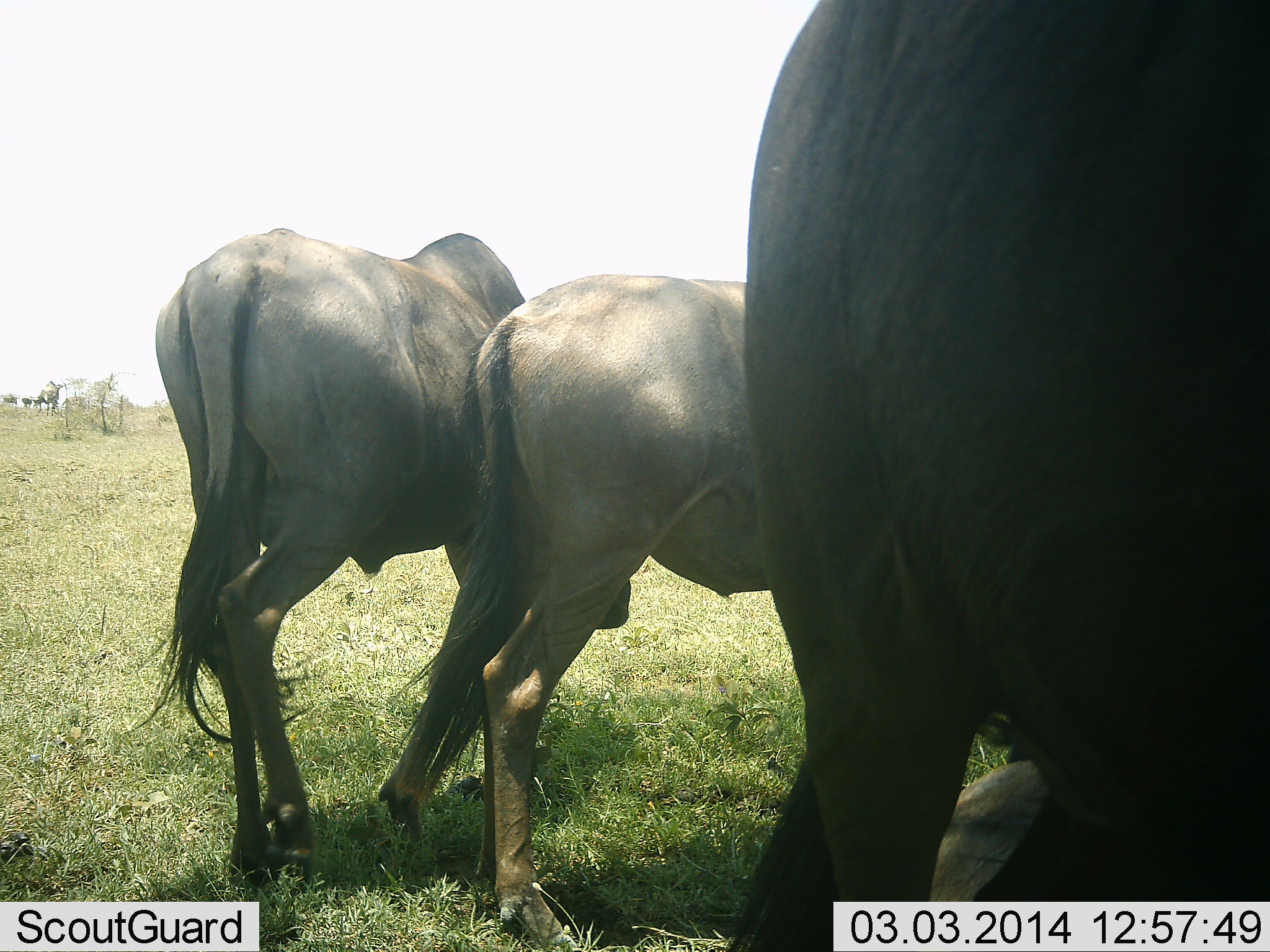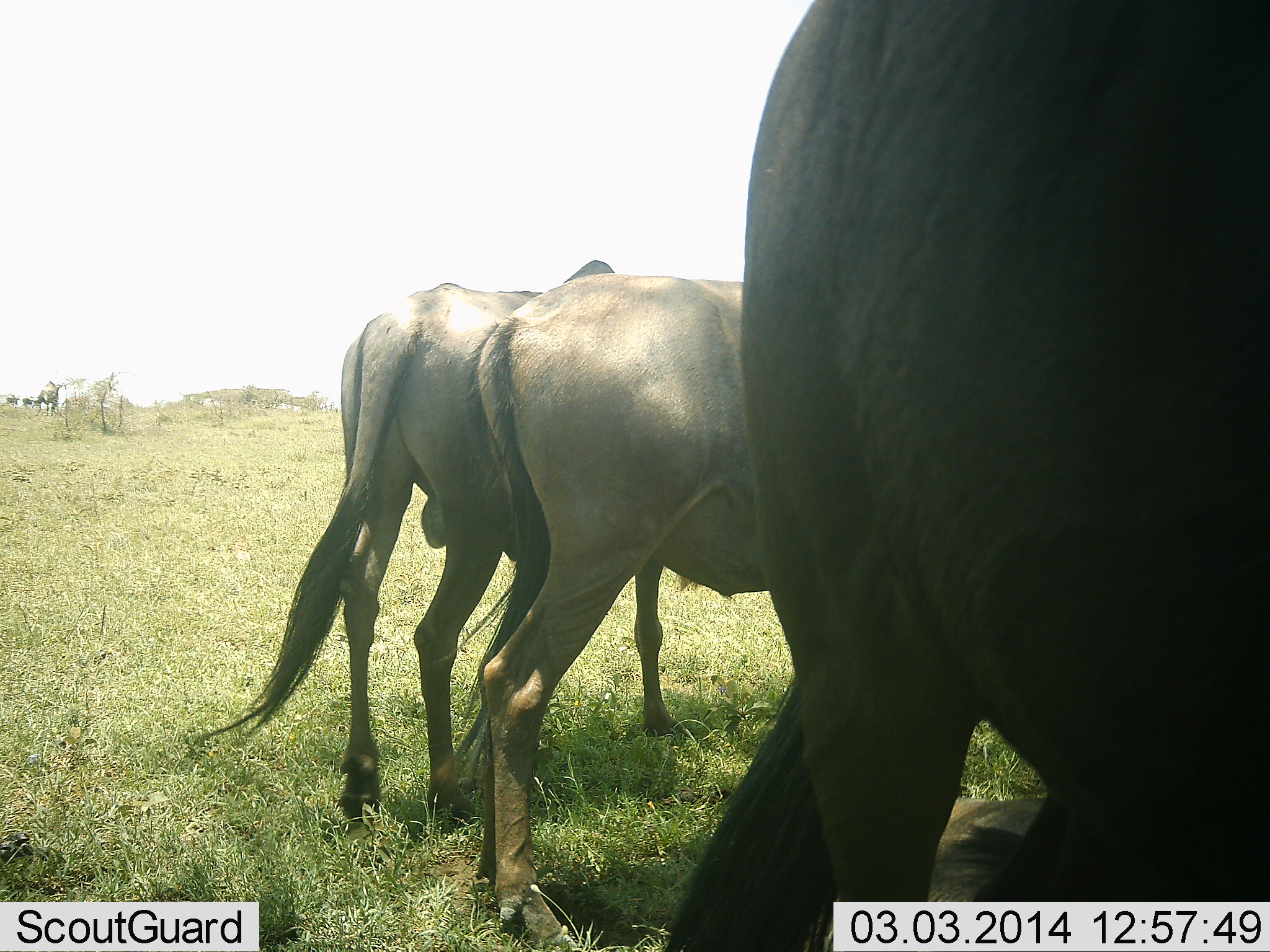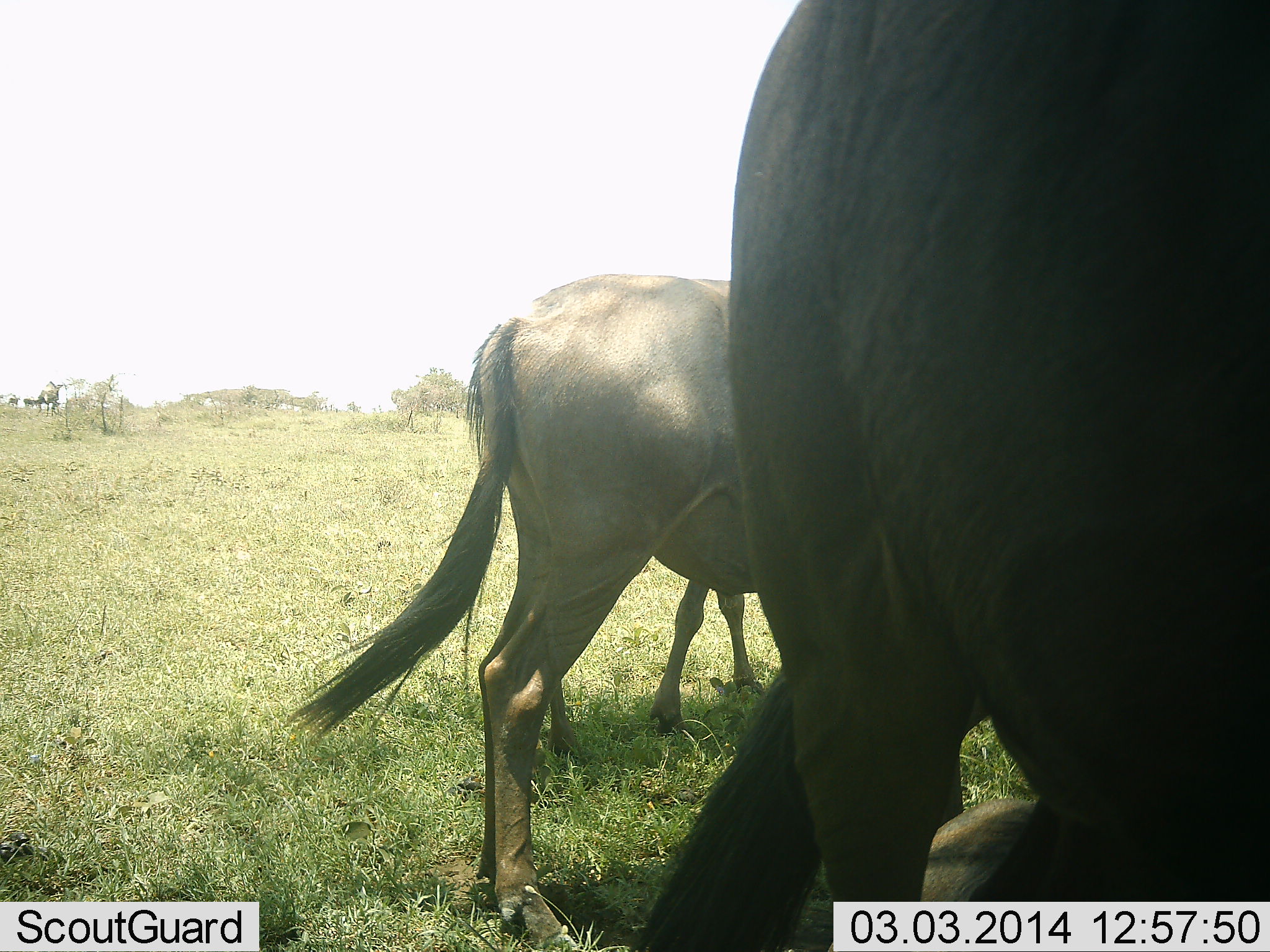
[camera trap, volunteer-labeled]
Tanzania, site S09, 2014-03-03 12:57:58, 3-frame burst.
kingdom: Animalia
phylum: Chordata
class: Mammalia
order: Artiodactyla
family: Bovidae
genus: Connochaetes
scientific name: Connochaetes taurinus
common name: blue wildebeest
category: wildebeest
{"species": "wildebeest (blue wildebeest) (Connochaetes taurinus)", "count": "3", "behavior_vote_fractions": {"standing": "79%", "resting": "24%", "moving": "41%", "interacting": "0%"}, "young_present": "3%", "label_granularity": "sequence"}